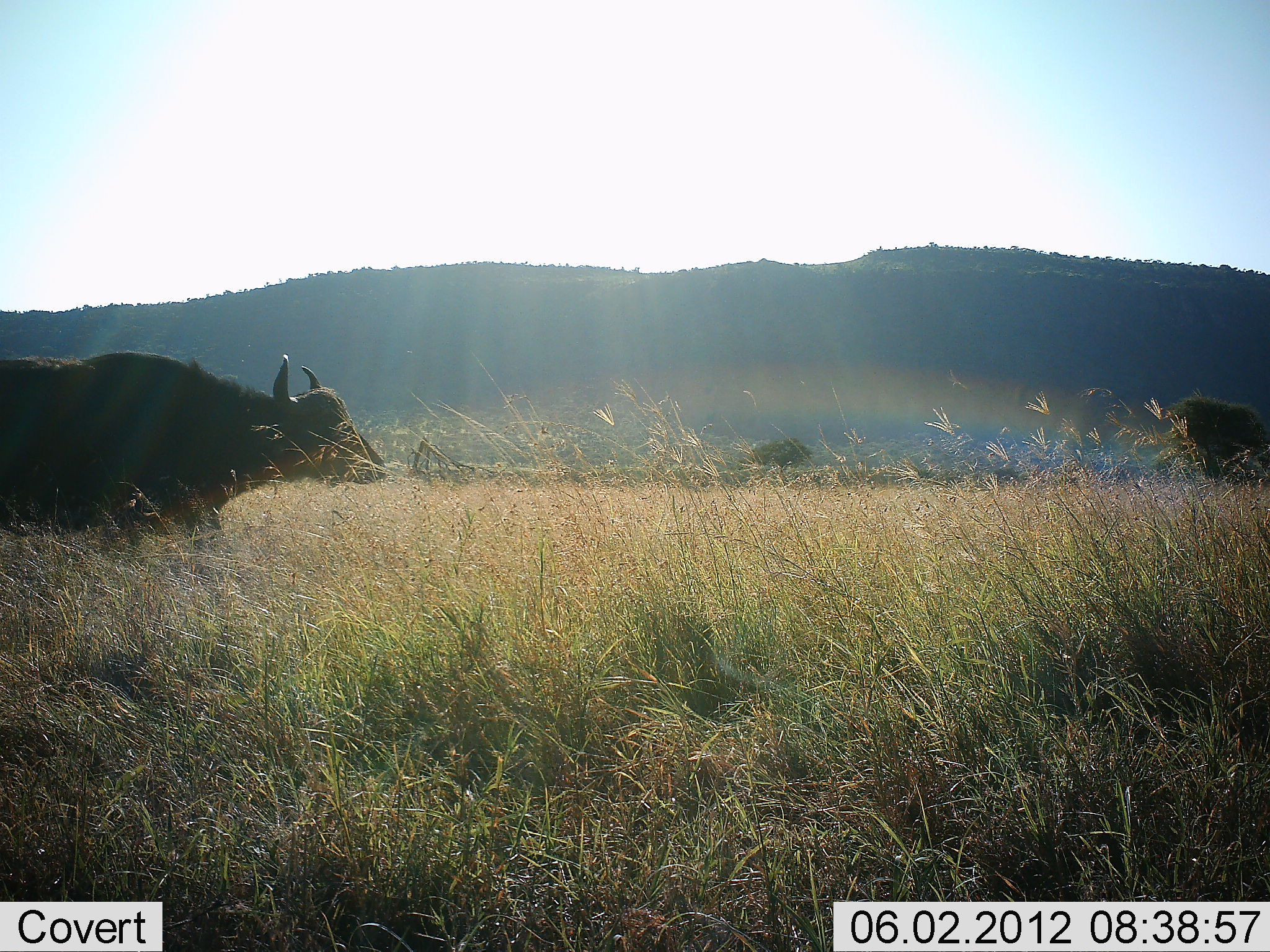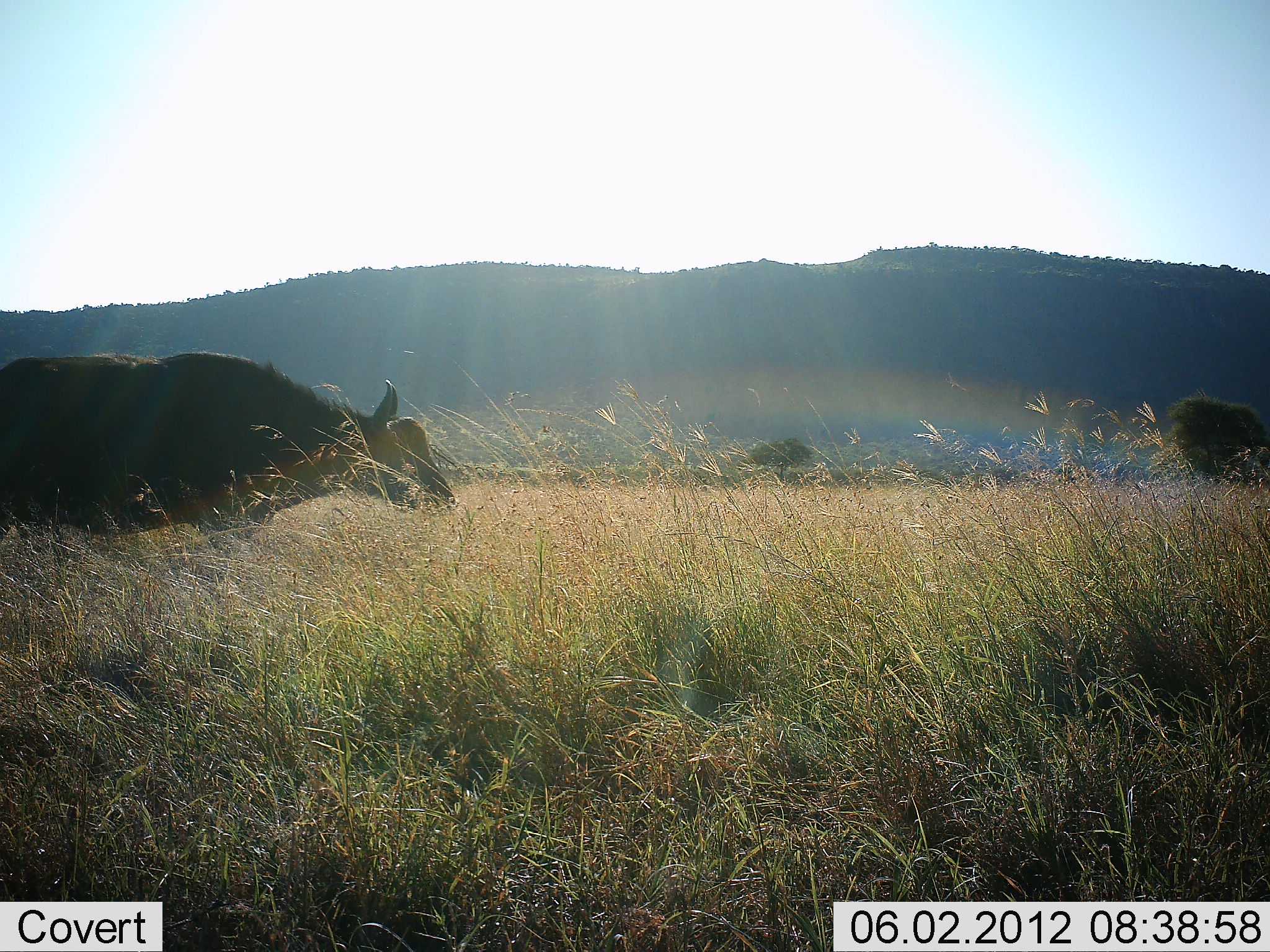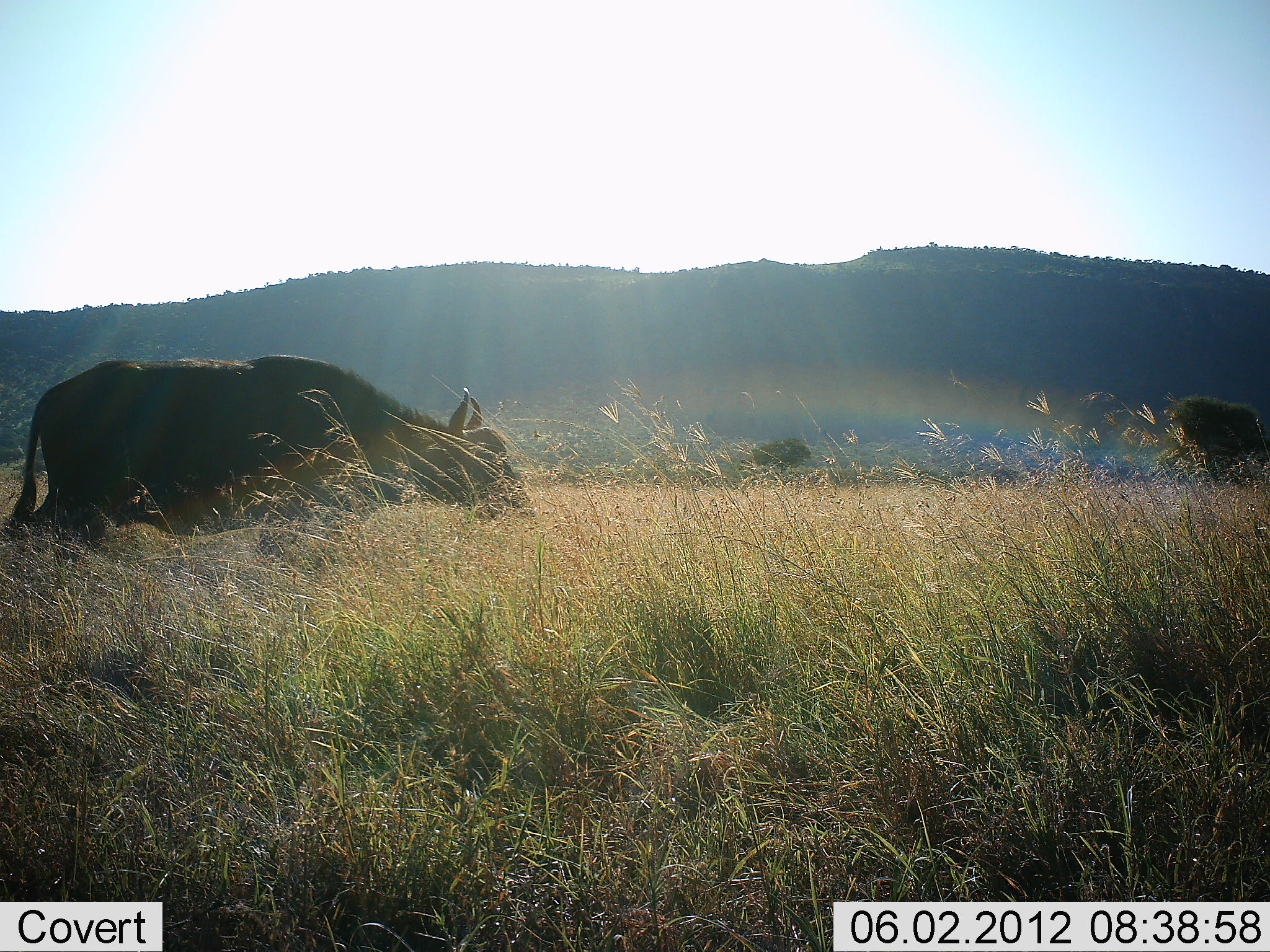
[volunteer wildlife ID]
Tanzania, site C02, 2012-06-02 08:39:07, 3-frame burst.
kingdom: Animalia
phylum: Chordata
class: Mammalia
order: Artiodactyla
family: Bovidae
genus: Syncerus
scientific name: Syncerus caffer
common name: cape buffalo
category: buffalo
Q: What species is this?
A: Buffalo (cape buffalo) (Syncerus caffer).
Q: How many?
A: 1.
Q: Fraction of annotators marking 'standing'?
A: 0%.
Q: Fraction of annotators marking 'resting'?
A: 0%.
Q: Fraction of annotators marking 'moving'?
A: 100%.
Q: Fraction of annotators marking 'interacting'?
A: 0%.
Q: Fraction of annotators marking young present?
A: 0%.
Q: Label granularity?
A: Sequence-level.